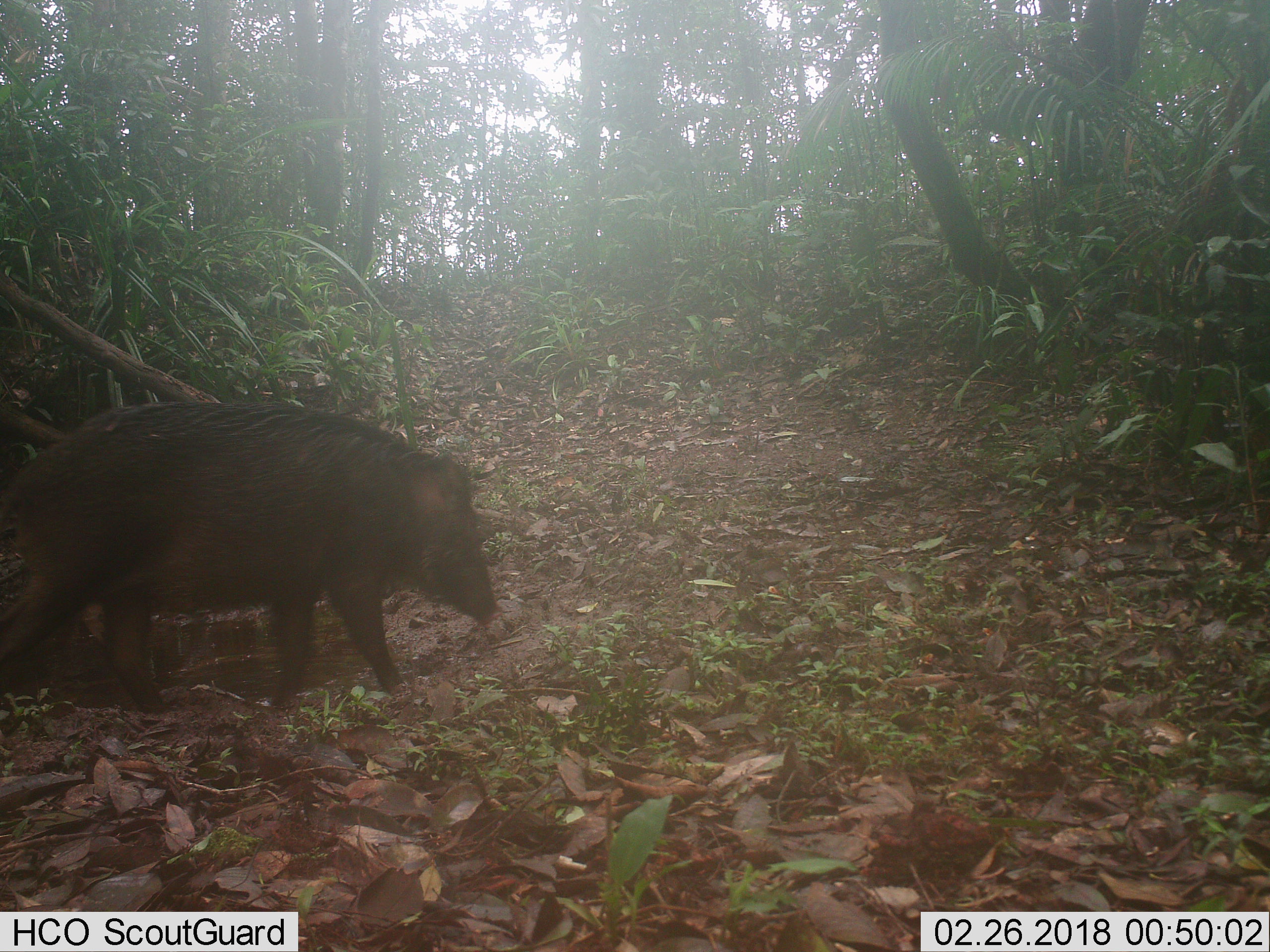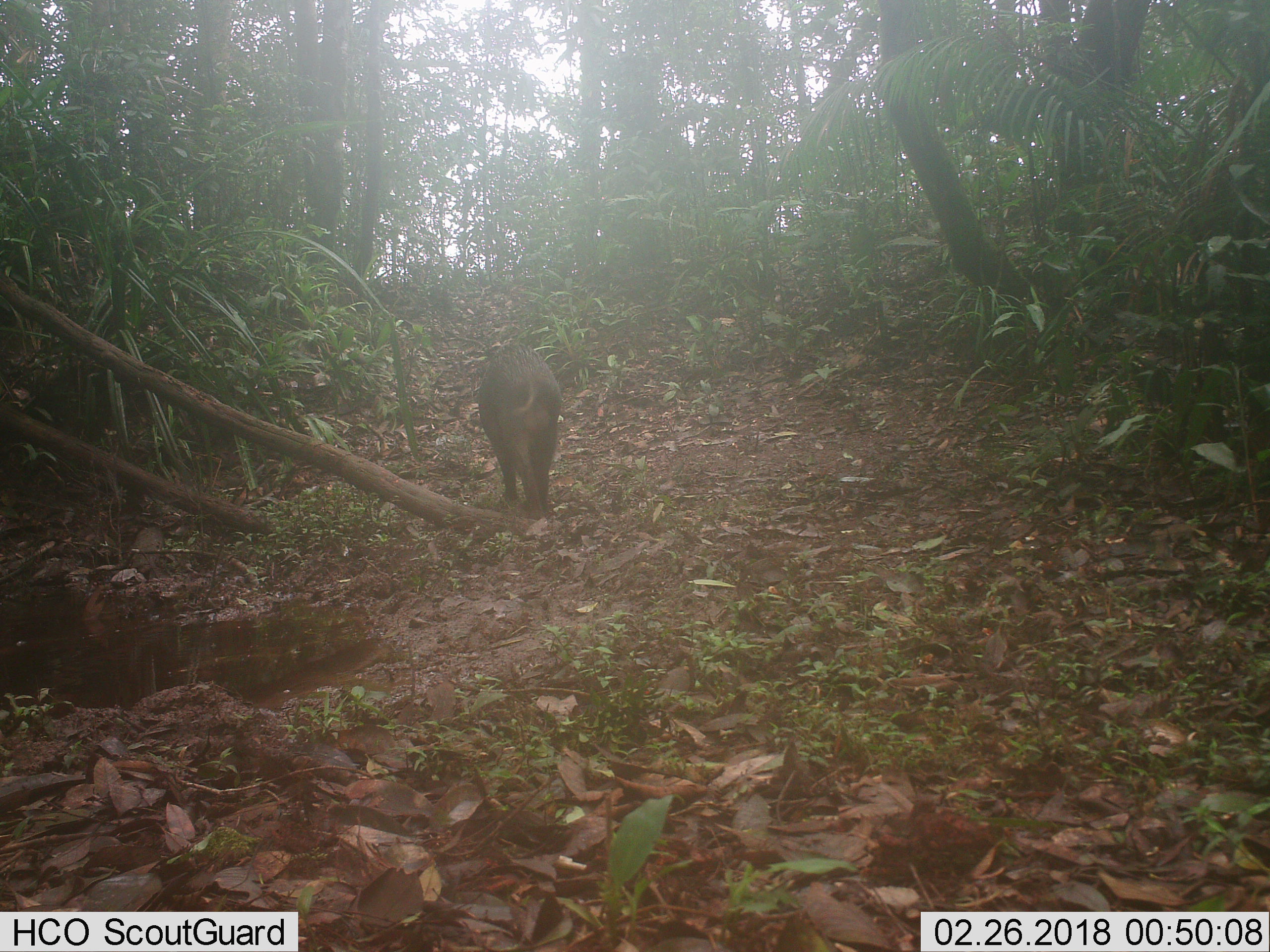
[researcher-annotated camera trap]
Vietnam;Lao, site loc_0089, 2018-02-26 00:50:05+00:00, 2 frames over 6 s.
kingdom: Animalia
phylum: Chordata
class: Mammalia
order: Artiodactyla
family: Suidae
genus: Sus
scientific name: Sus scrofa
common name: eurasian wild pig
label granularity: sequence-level